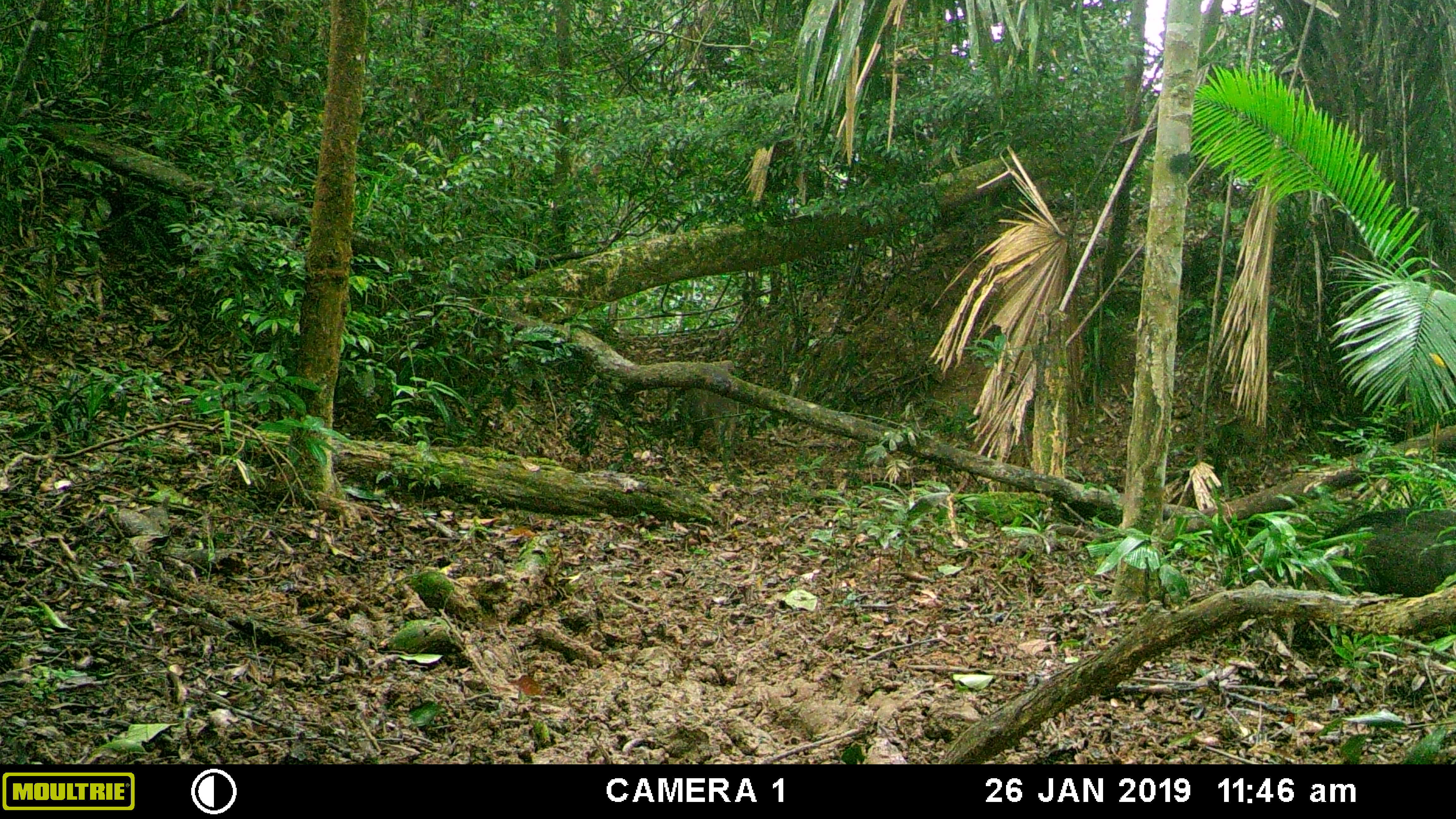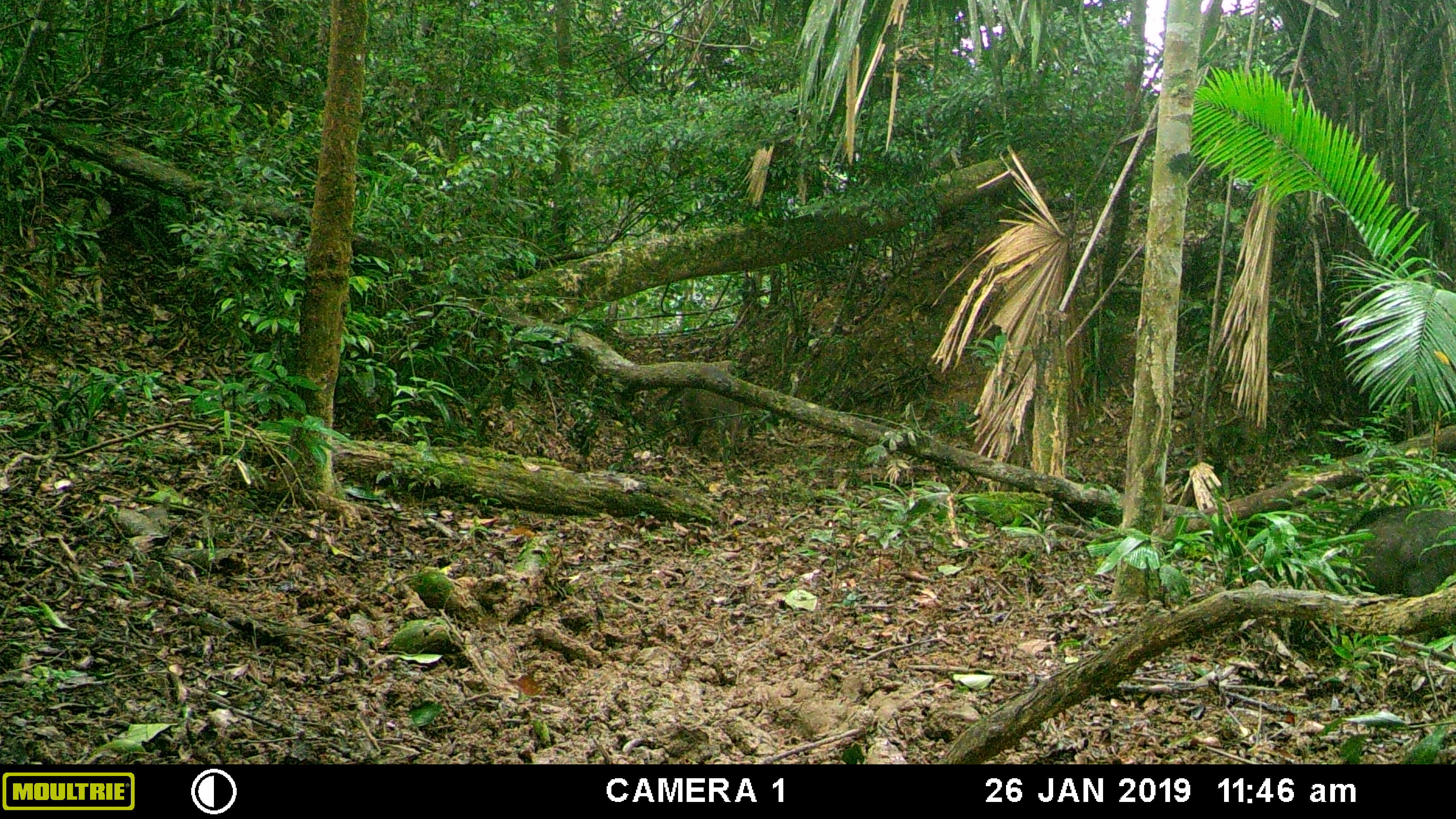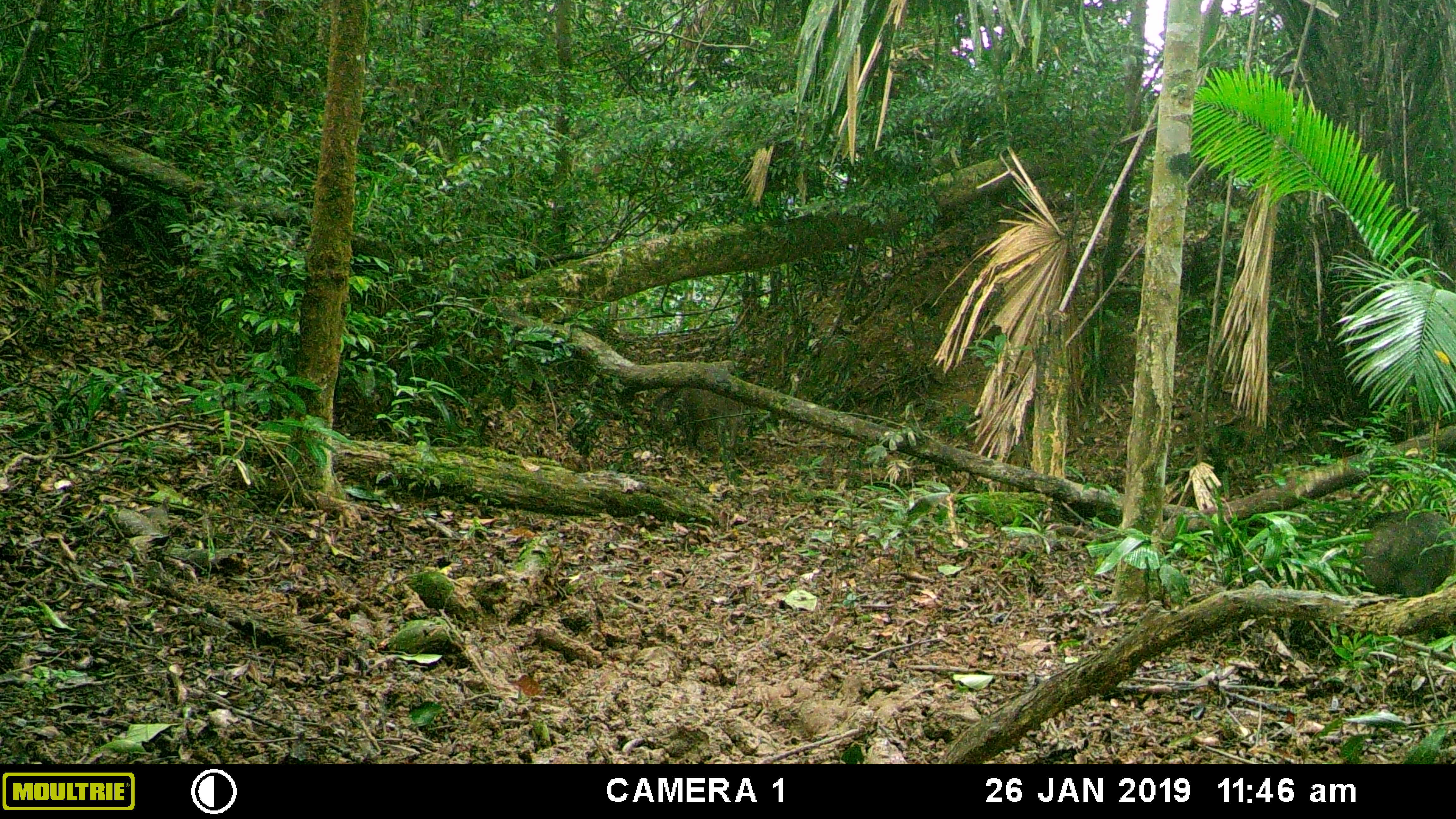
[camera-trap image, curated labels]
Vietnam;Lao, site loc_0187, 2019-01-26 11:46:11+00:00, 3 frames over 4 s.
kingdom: Animalia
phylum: Chordata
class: Mammalia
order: Artiodactyla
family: Suidae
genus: Sus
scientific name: Sus scrofa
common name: eurasian wild pig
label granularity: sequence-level